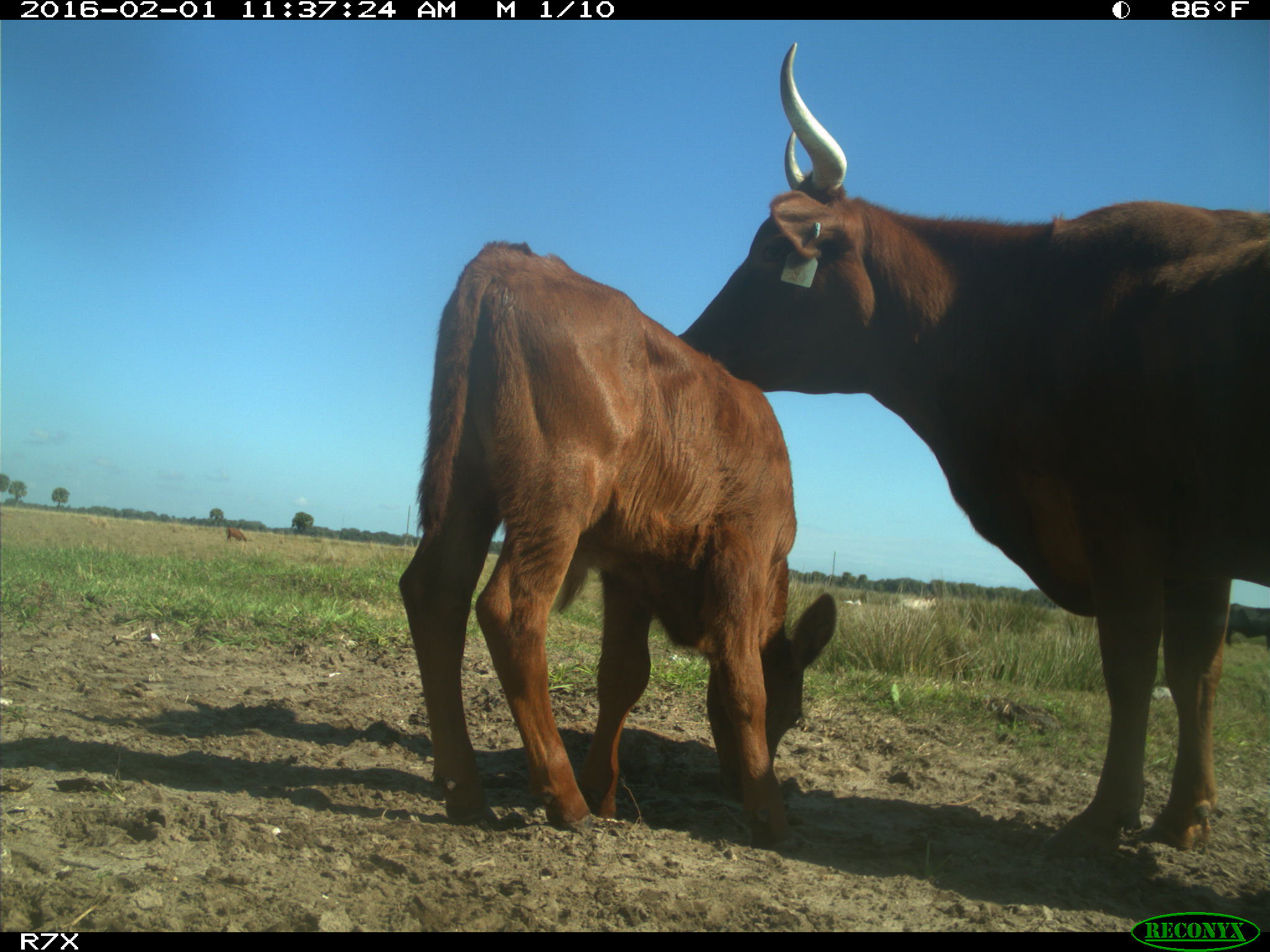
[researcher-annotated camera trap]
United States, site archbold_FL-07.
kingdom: Animalia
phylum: Chordata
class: Mammalia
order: Artiodactyla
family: Bovidae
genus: Bos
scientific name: Bos taurus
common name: domestic cow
Bos taurus (domestic cow).